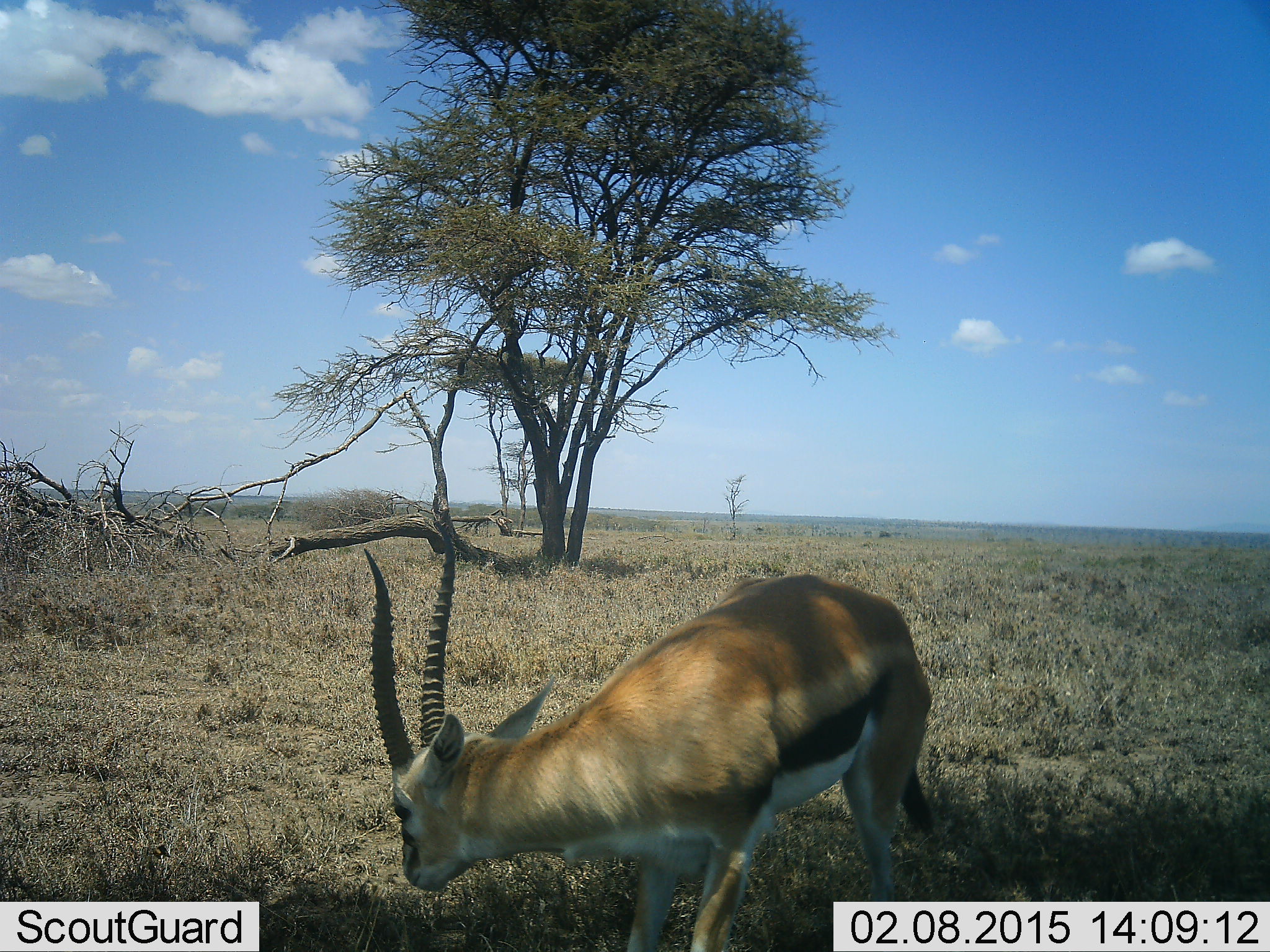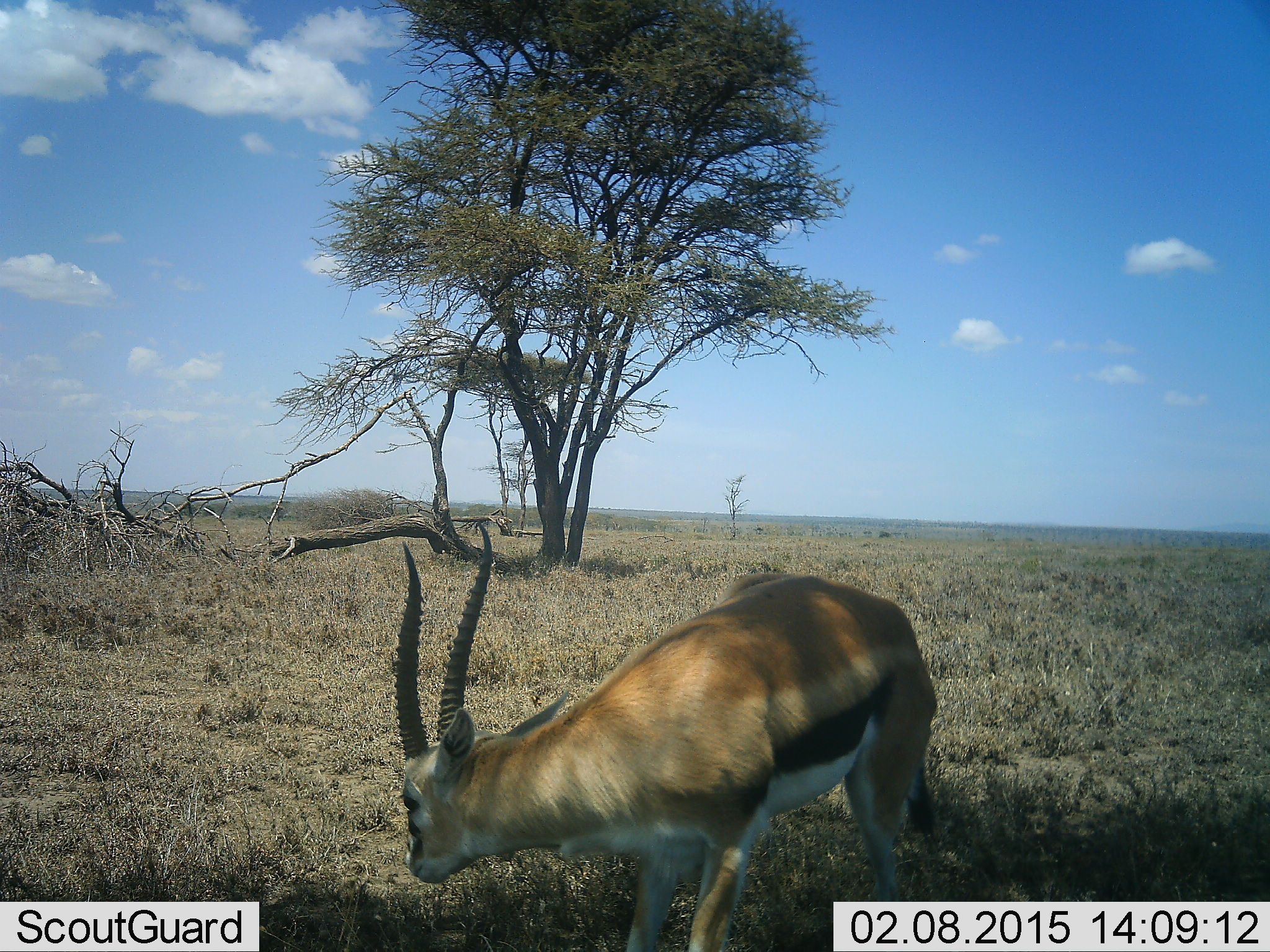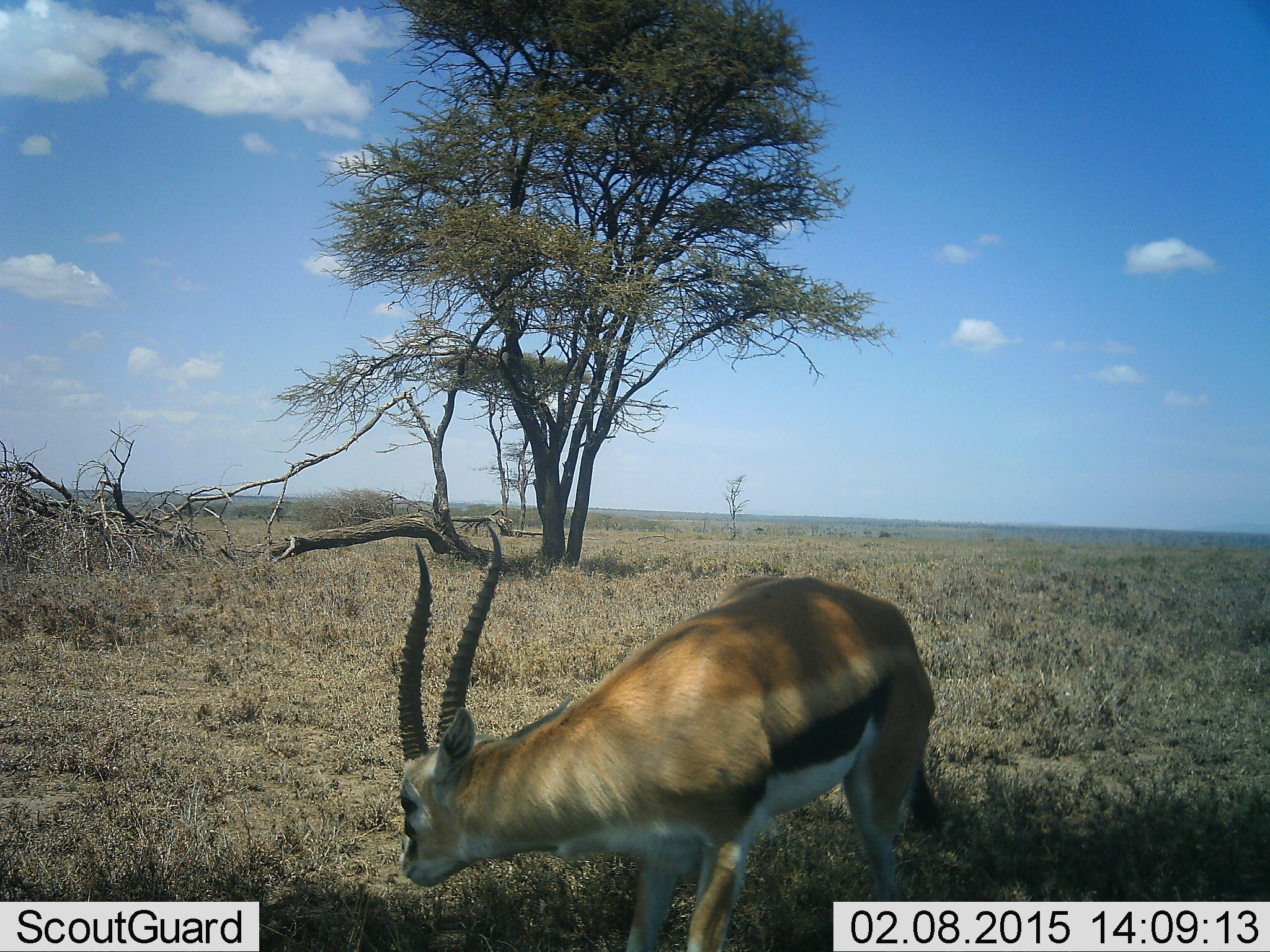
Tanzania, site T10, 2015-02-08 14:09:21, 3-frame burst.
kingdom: Animalia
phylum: Chordata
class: Mammalia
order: Artiodactyla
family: Bovidae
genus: Eudorcas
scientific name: Eudorcas thomsonii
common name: thomson's gazelle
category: gazellethomsons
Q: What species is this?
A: Gazellethomsons (thomson's gazelle) (Eudorcas thomsonii).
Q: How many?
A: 1.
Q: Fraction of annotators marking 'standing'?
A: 70%.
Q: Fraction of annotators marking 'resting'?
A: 10%.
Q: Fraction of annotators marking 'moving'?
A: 0%.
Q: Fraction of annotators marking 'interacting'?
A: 0%.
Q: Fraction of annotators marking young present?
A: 0%.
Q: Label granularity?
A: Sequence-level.